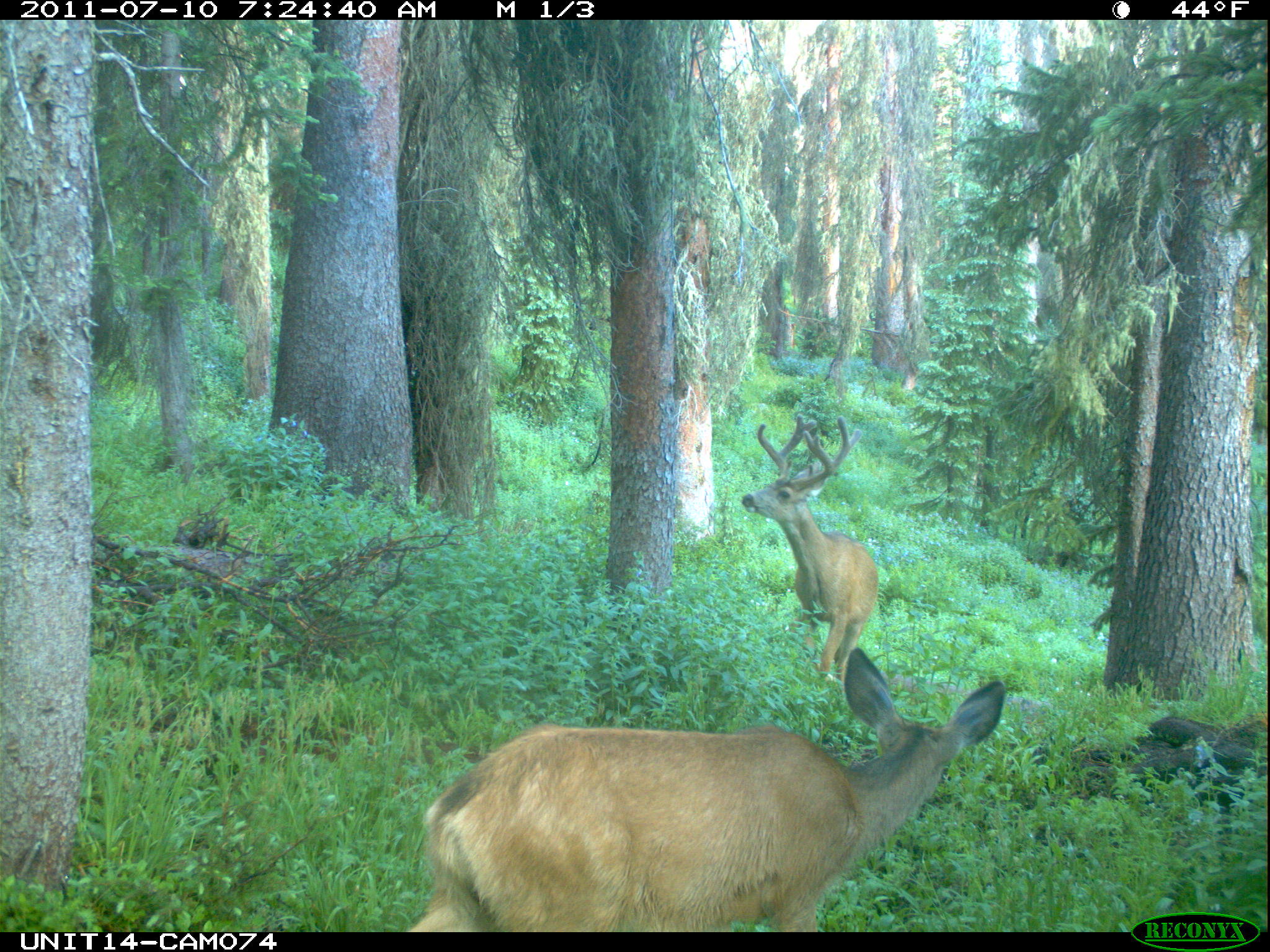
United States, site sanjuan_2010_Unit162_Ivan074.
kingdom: Animalia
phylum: Chordata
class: Mammalia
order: Artiodactyla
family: Cervidae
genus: Odocoileus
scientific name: Odocoileus hemionus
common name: mule deer